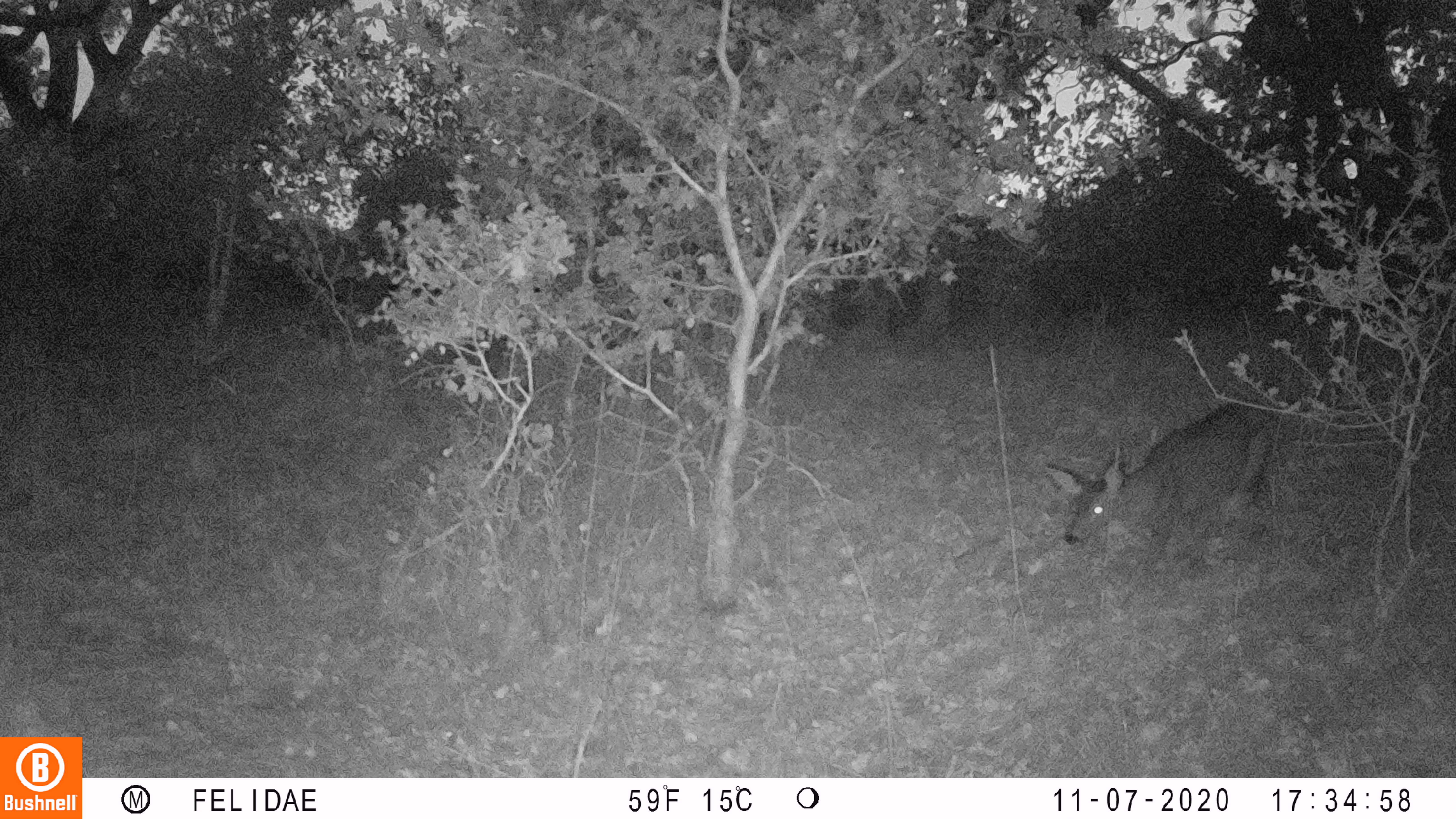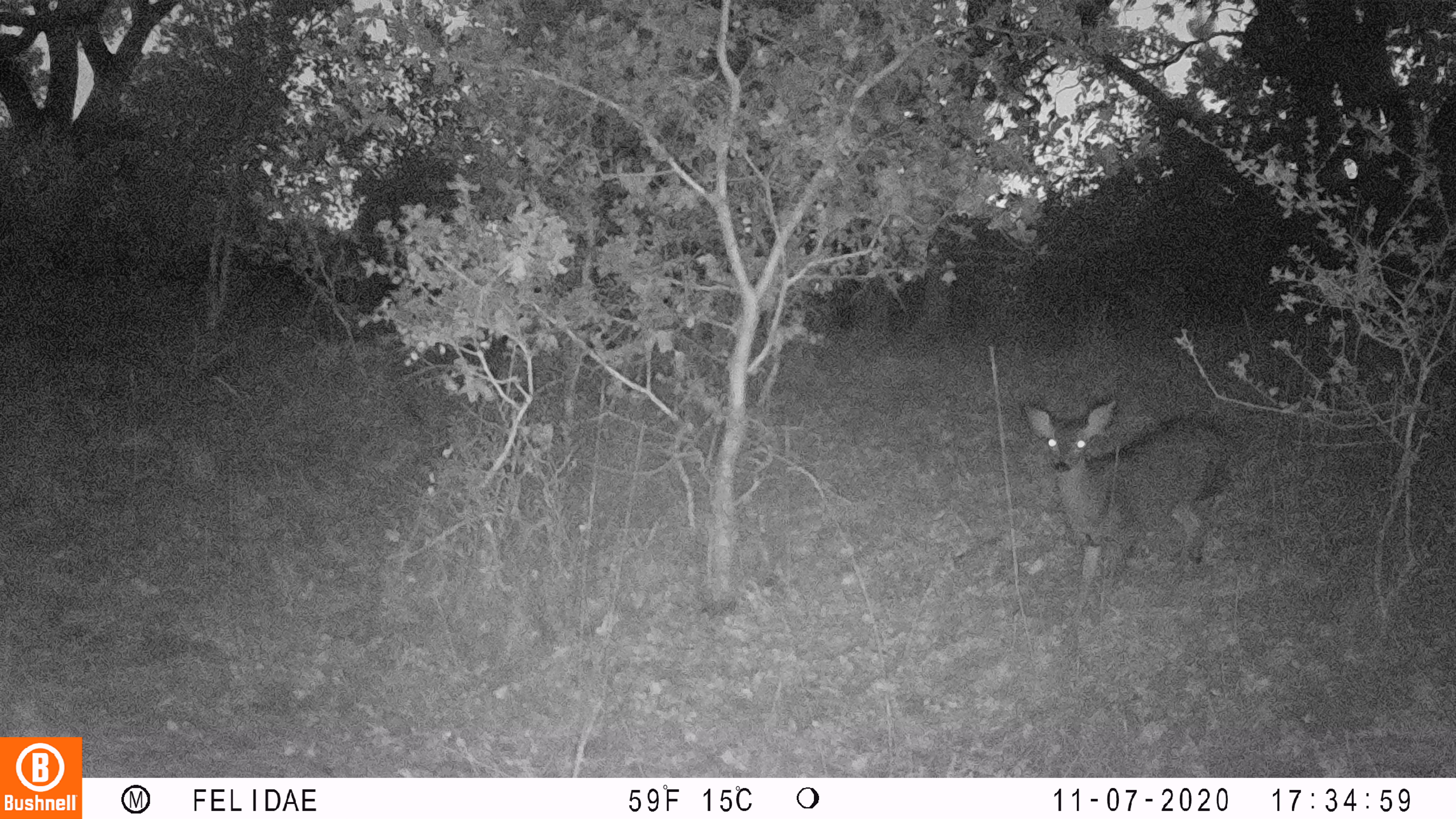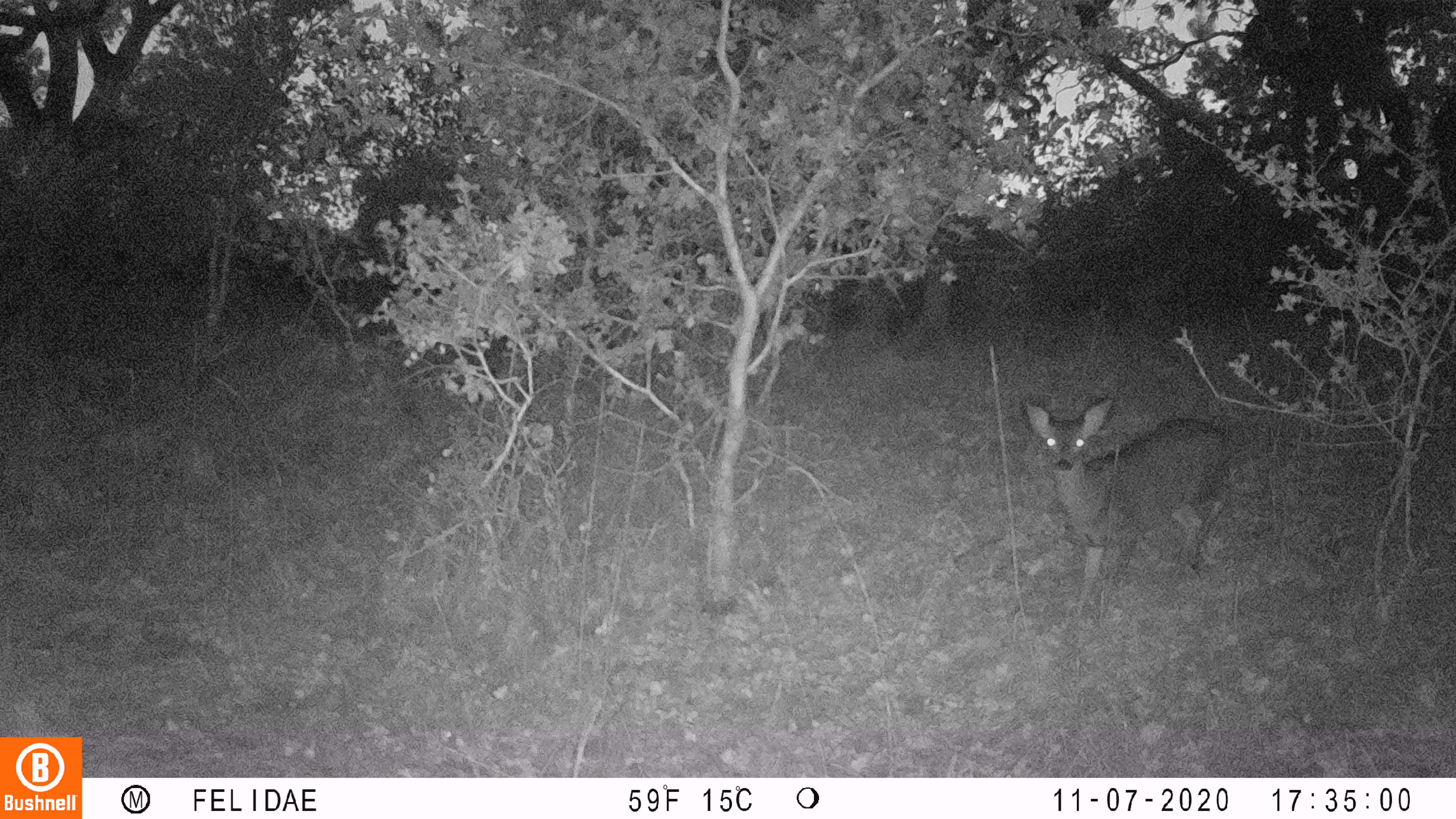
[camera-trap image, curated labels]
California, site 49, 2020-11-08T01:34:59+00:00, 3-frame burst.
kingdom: Animalia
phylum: Chordata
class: Mammalia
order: Artiodactyla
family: Cervidae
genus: Odocoileus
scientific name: Odocoileus hemionus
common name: mule deer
Mule deer (Odocoileus hemionus).